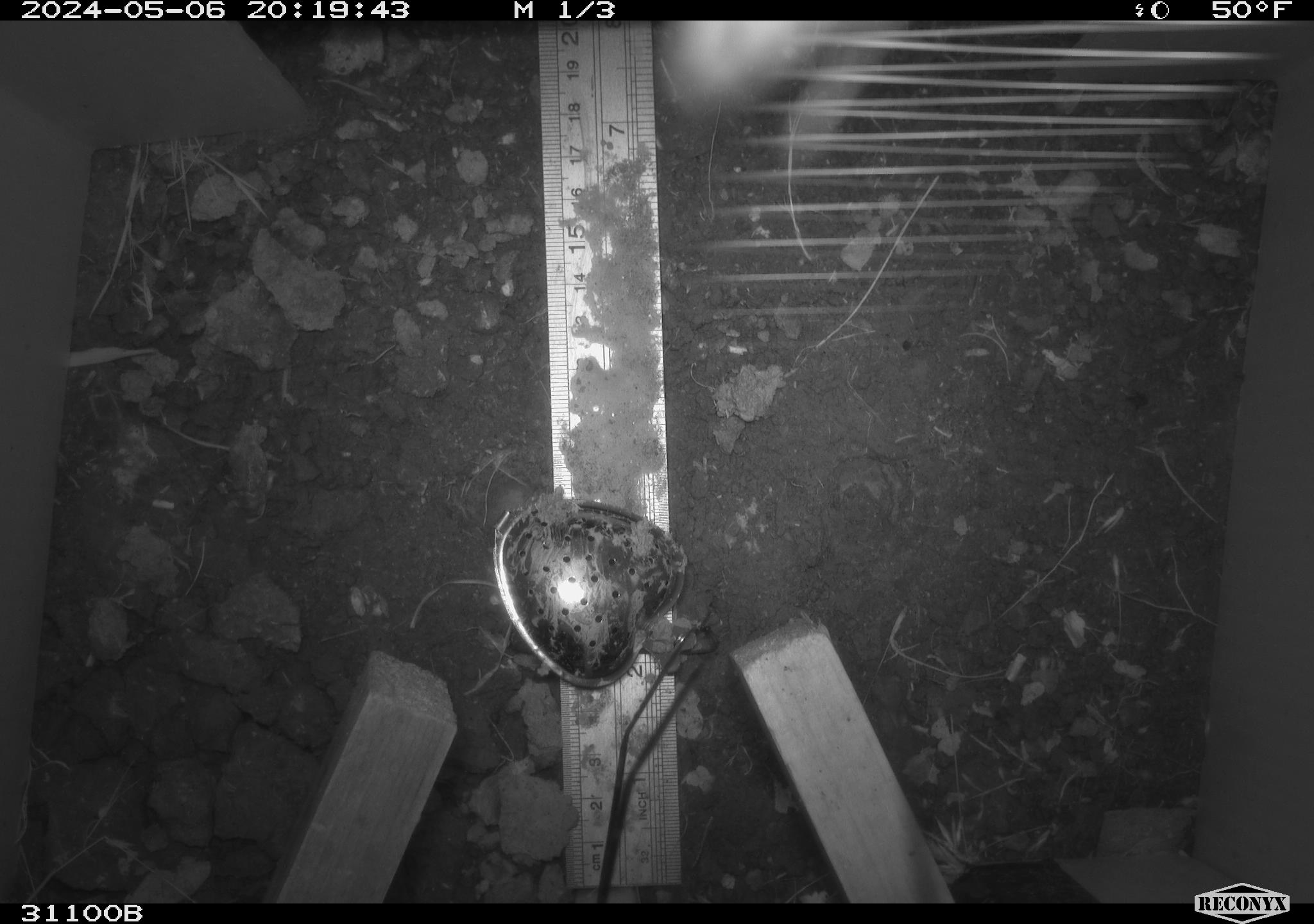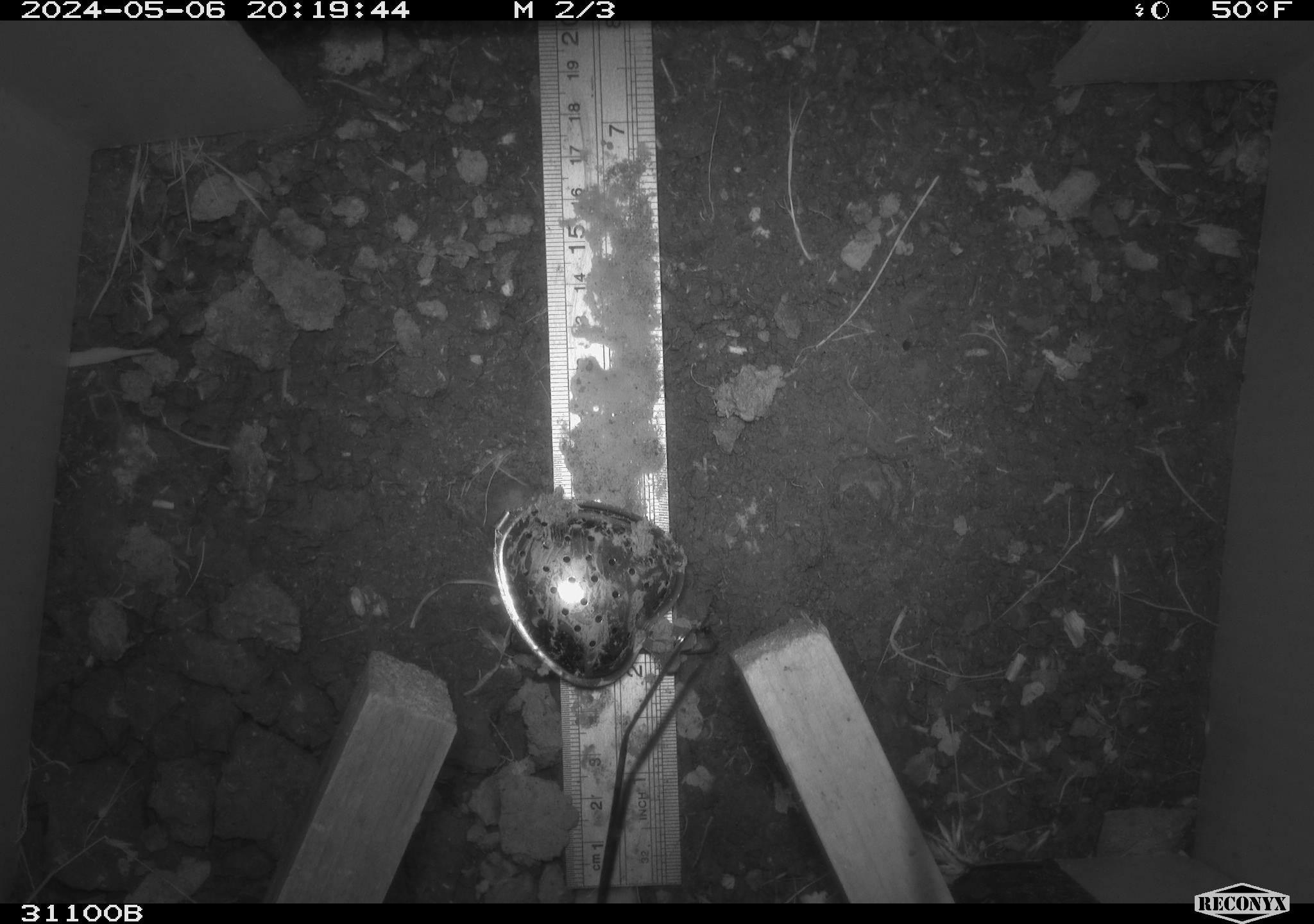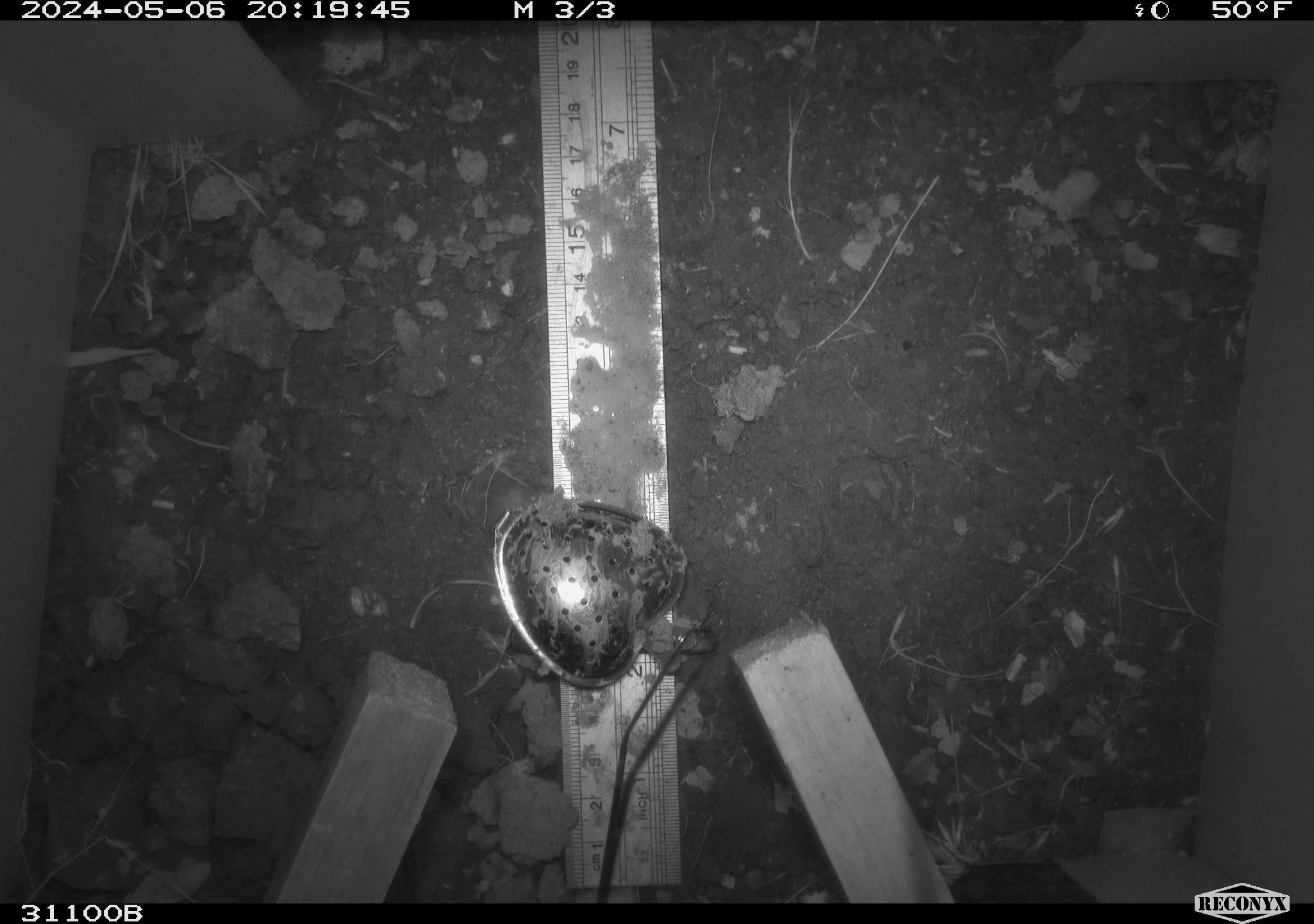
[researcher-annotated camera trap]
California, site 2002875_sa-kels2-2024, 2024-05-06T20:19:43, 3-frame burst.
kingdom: Animalia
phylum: Arthropoda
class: Insecta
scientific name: Insecta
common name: insect